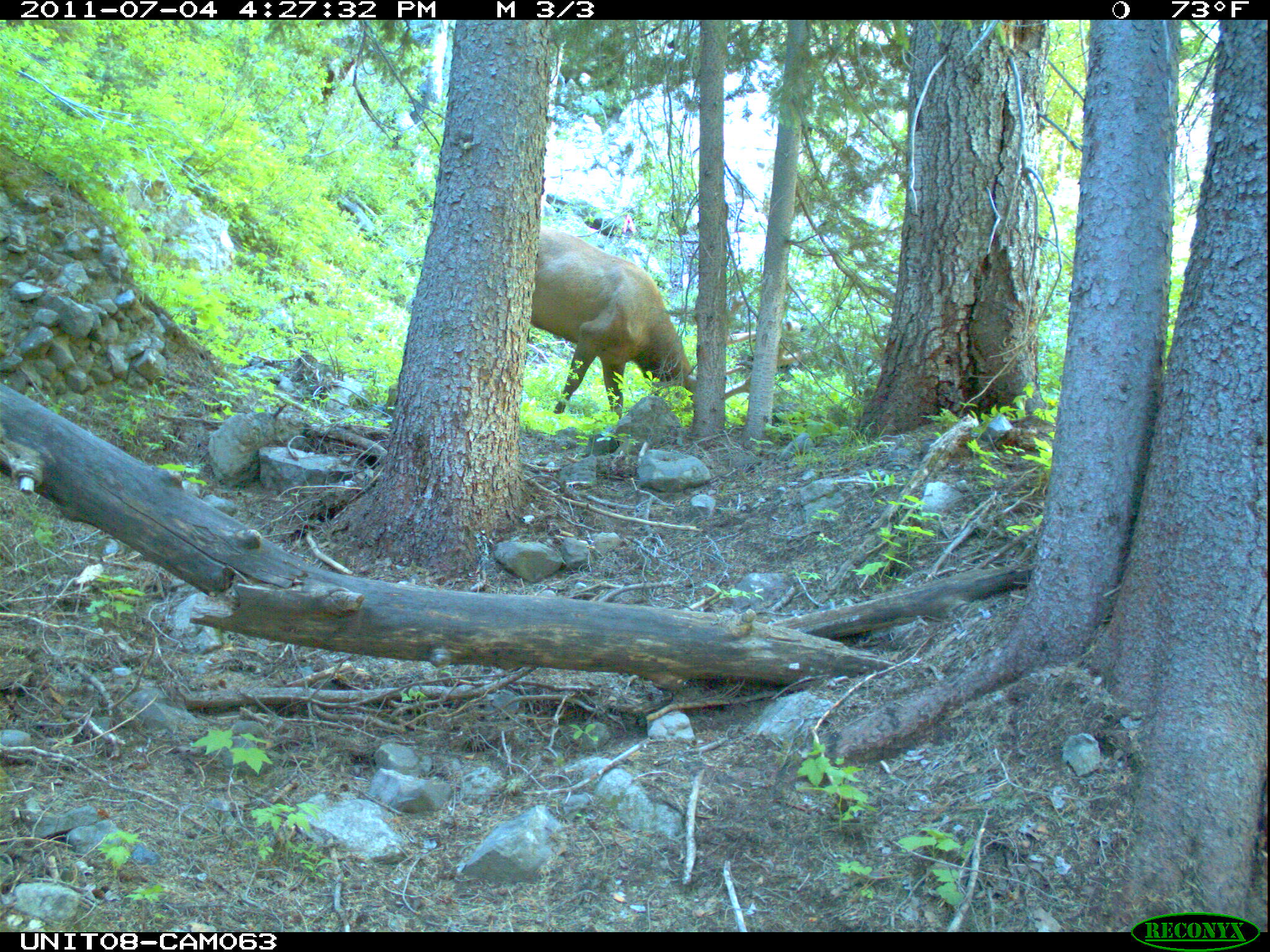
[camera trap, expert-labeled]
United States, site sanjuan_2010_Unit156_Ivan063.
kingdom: Animalia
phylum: Chordata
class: Mammalia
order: Artiodactyla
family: Cervidae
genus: Cervus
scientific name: Cervus elaphus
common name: red deer